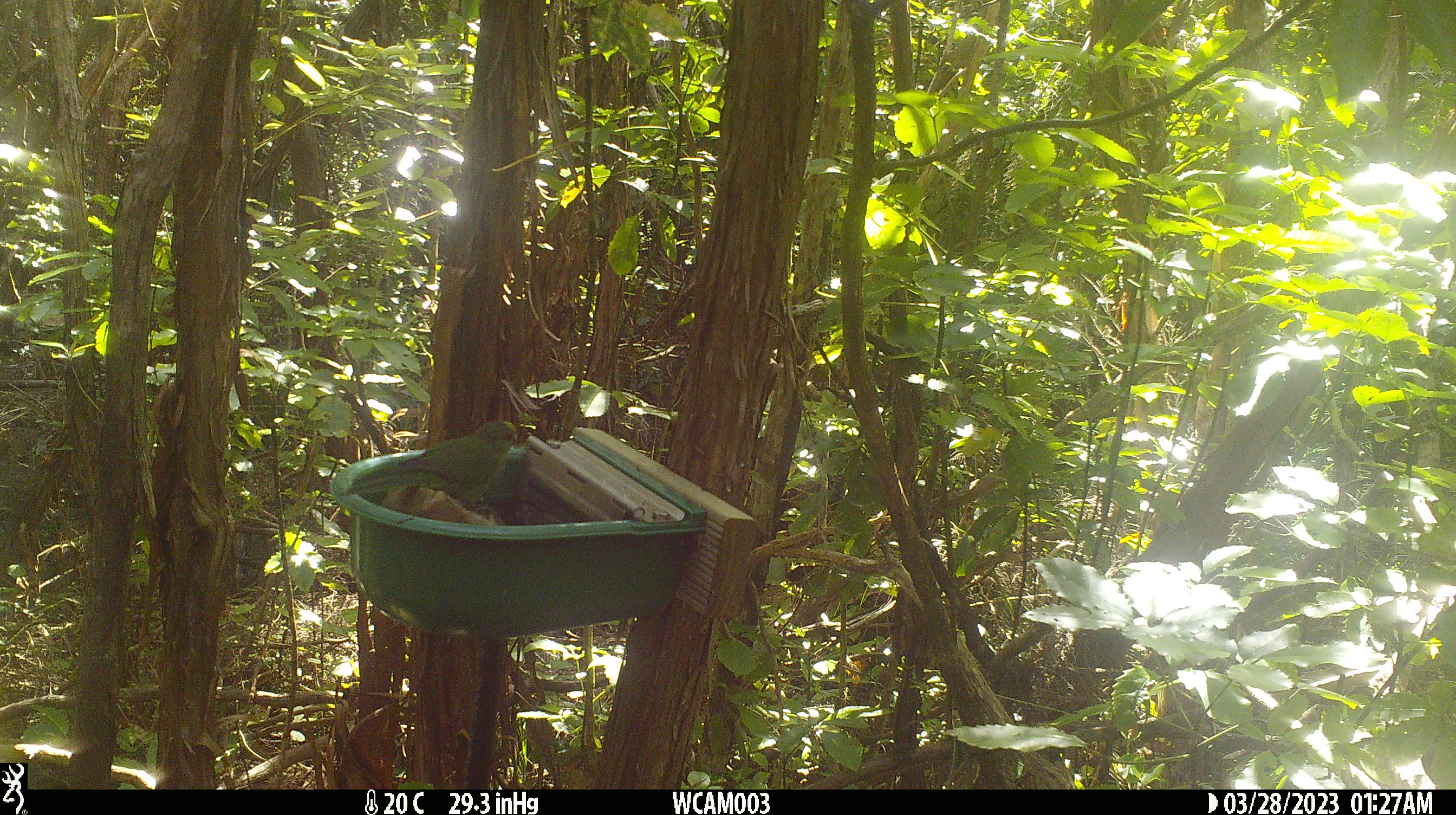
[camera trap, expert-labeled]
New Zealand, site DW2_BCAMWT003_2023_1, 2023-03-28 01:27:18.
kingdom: Animalia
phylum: Chordata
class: Aves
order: Psittaciformes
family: Psittaculidae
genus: Cyanoramphus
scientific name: Cyanoramphus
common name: parakeet